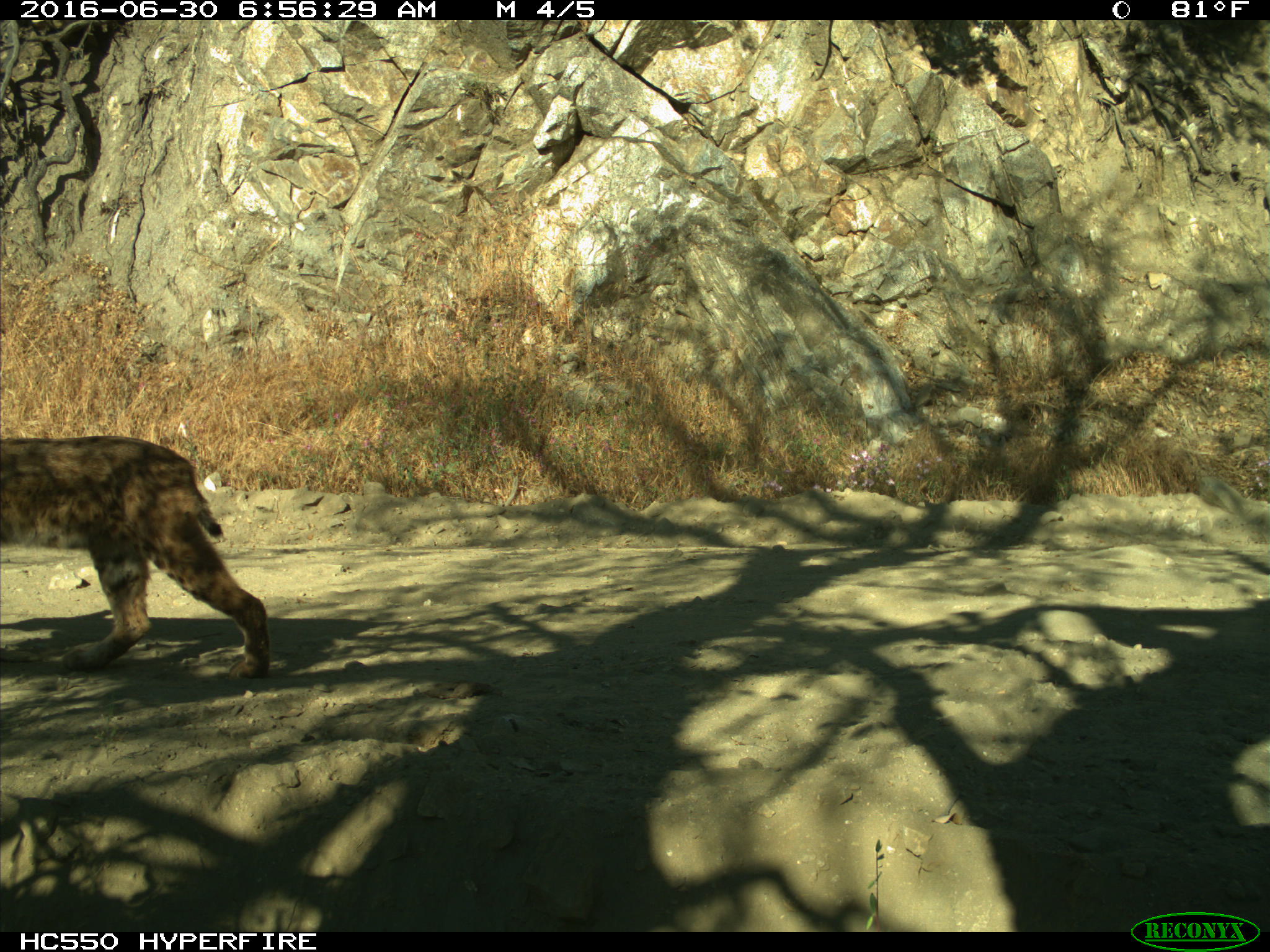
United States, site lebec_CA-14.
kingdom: Animalia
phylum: Chordata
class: Mammalia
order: Carnivora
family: Felidae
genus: Lynx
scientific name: Lynx rufus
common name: bobcat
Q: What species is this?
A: Lynx rufus (bobcat).